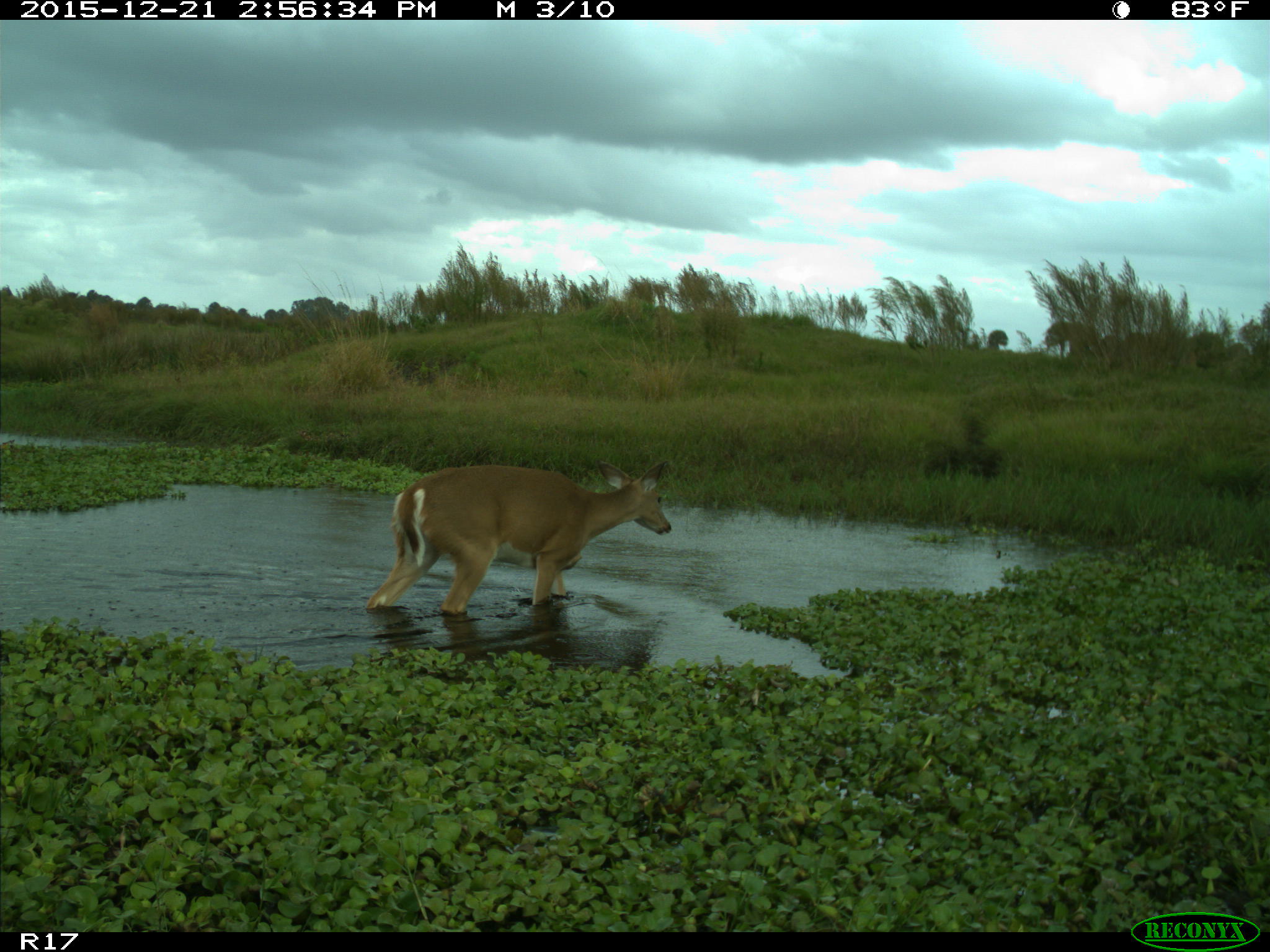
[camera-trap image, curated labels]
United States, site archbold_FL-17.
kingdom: Animalia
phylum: Chordata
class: Mammalia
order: Artiodactyla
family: Cervidae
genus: Odocoileus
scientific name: Odocoileus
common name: deer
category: unidentified deer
Unidentified deer (deer) (Odocoileus).